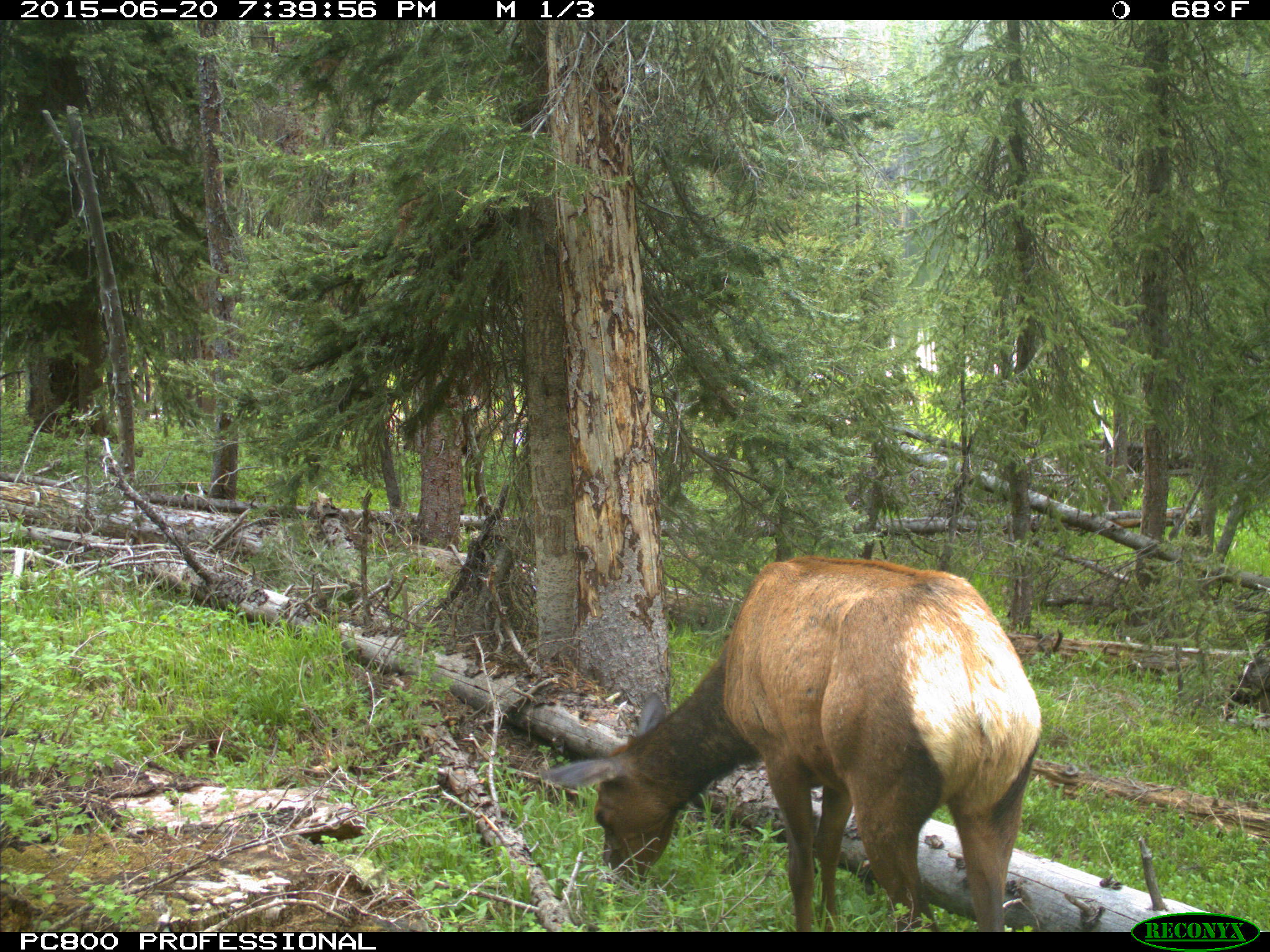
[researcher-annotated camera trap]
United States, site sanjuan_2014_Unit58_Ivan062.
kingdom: Animalia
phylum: Chordata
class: Mammalia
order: Artiodactyla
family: Cervidae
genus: Cervus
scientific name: Cervus elaphus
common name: red deer